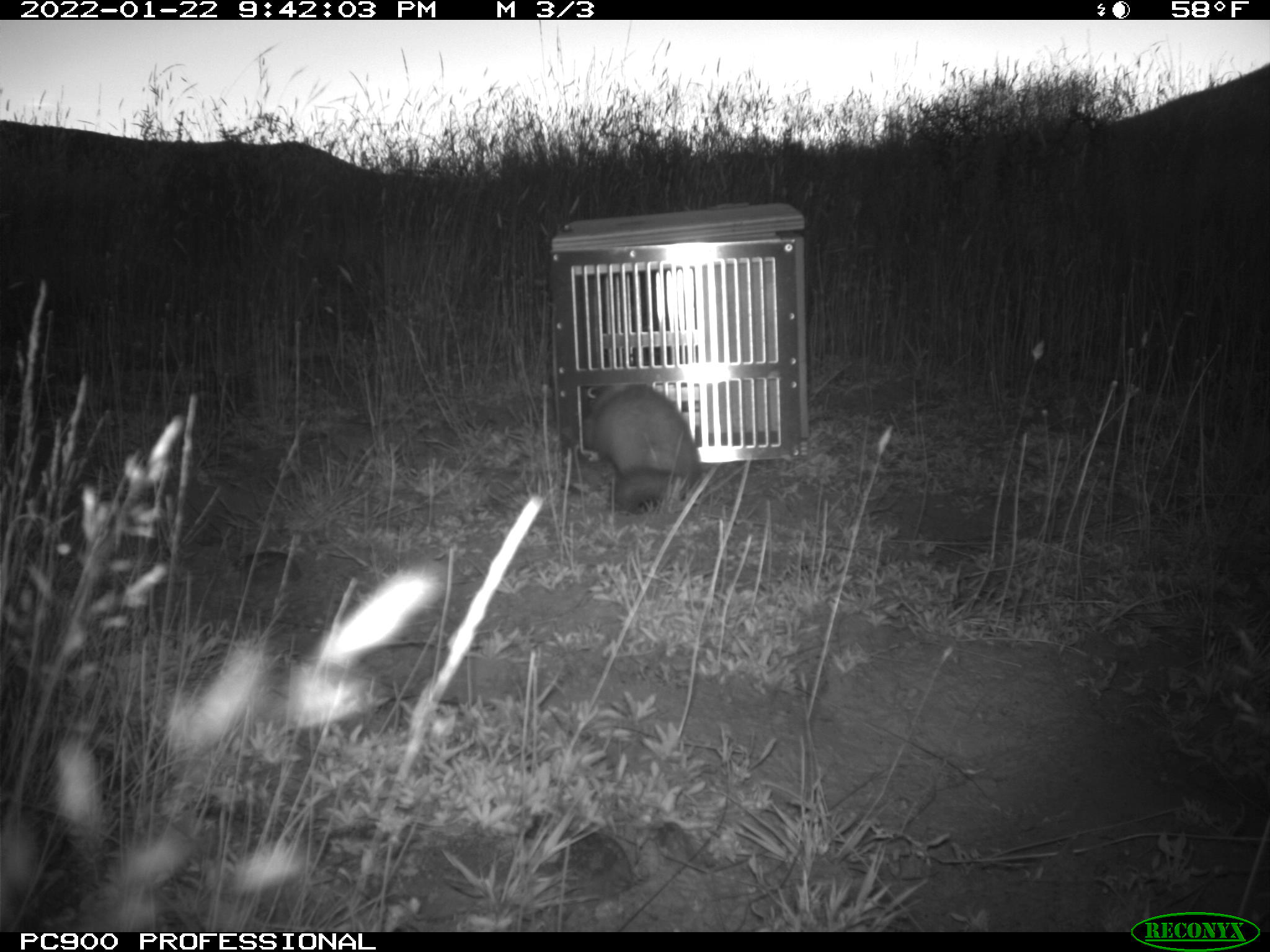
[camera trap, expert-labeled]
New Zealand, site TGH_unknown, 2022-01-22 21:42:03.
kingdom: Animalia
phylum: Chordata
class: Mammalia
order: Carnivora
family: Mustelidae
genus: Mustela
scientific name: Mustela furo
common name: ferret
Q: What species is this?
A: Ferret (Mustela furo).